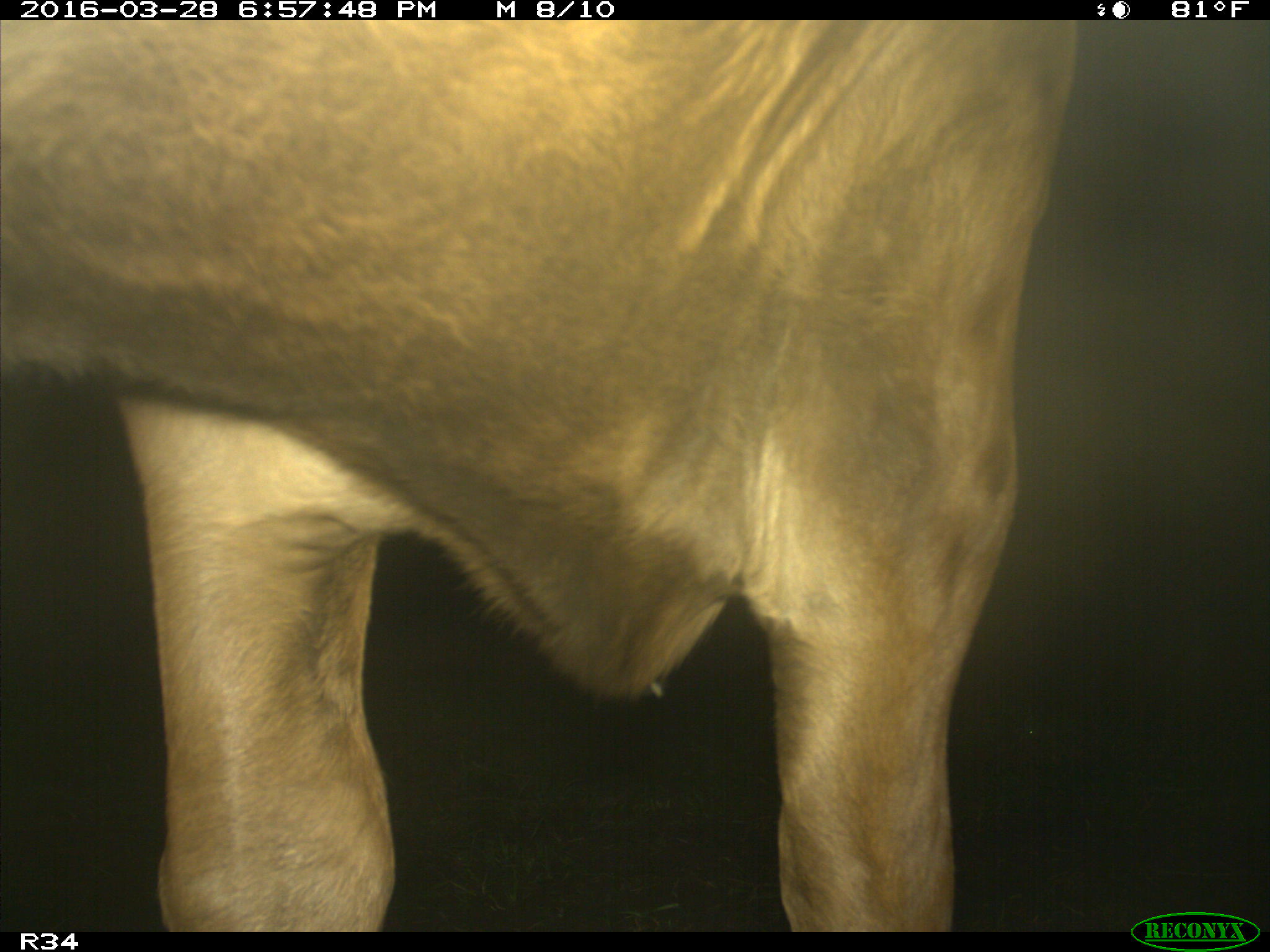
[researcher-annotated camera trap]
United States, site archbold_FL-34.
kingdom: Animalia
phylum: Chordata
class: Mammalia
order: Artiodactyla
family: Bovidae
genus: Bos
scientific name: Bos taurus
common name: domestic cow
Bos taurus (domestic cow).